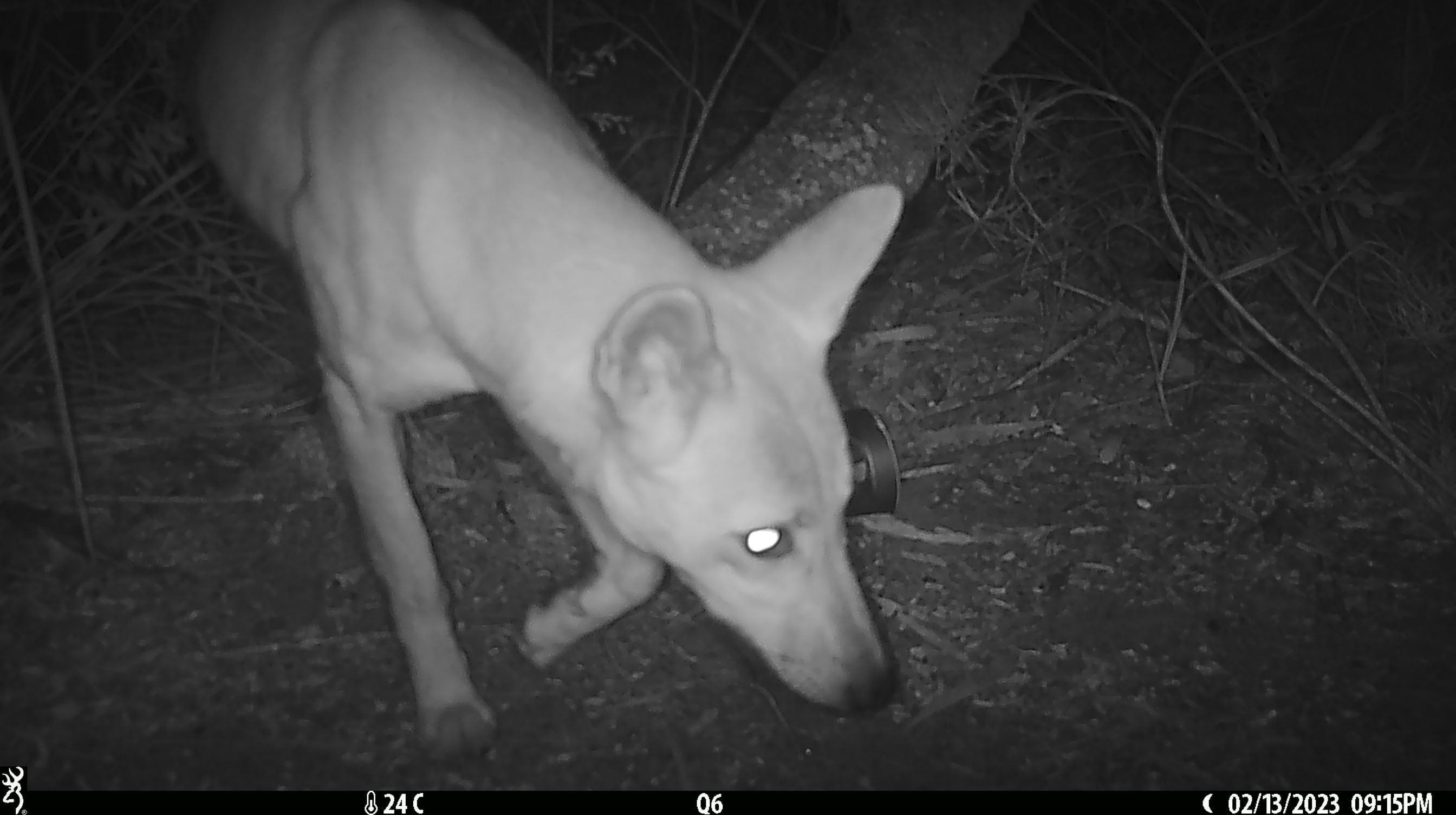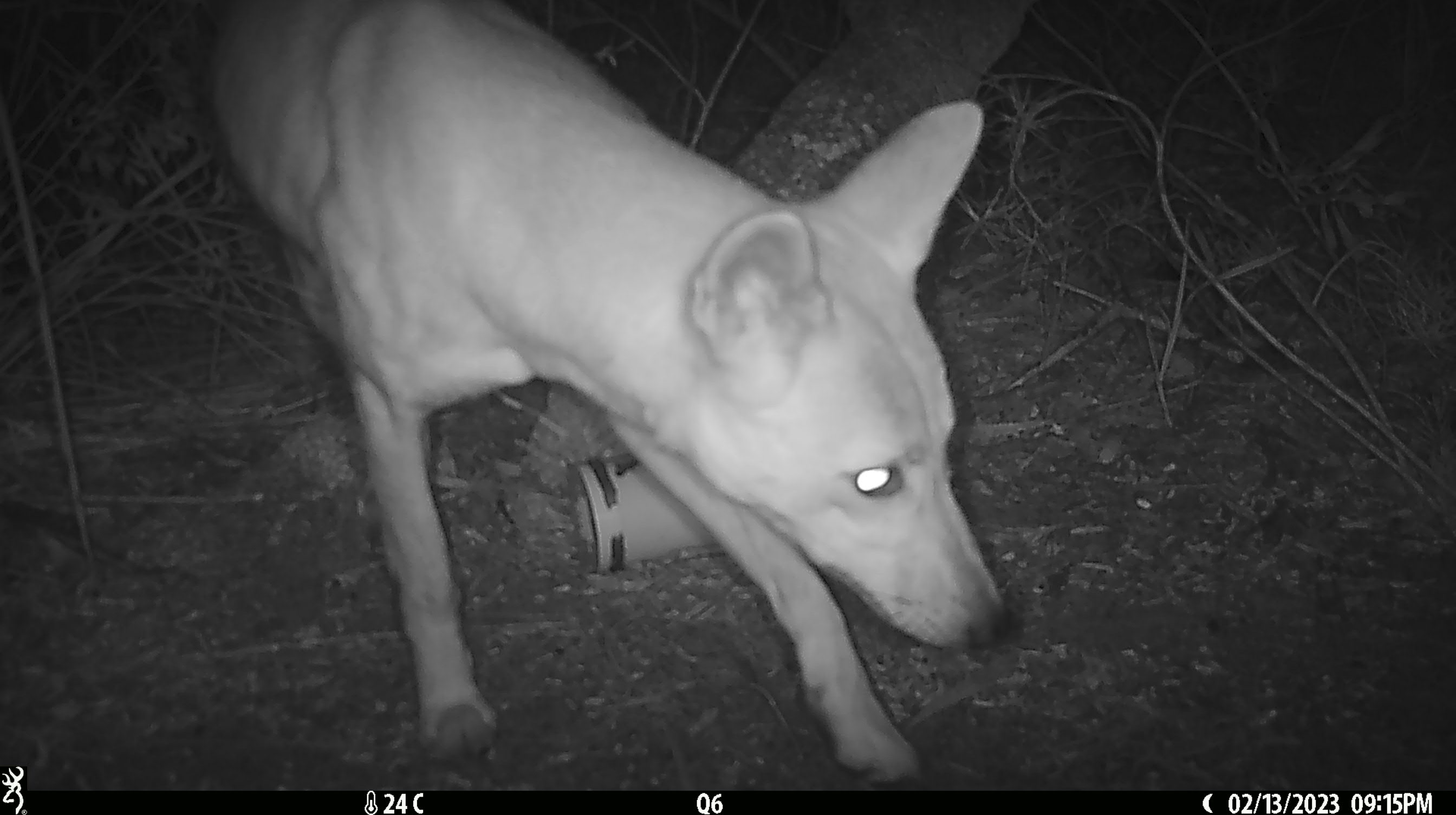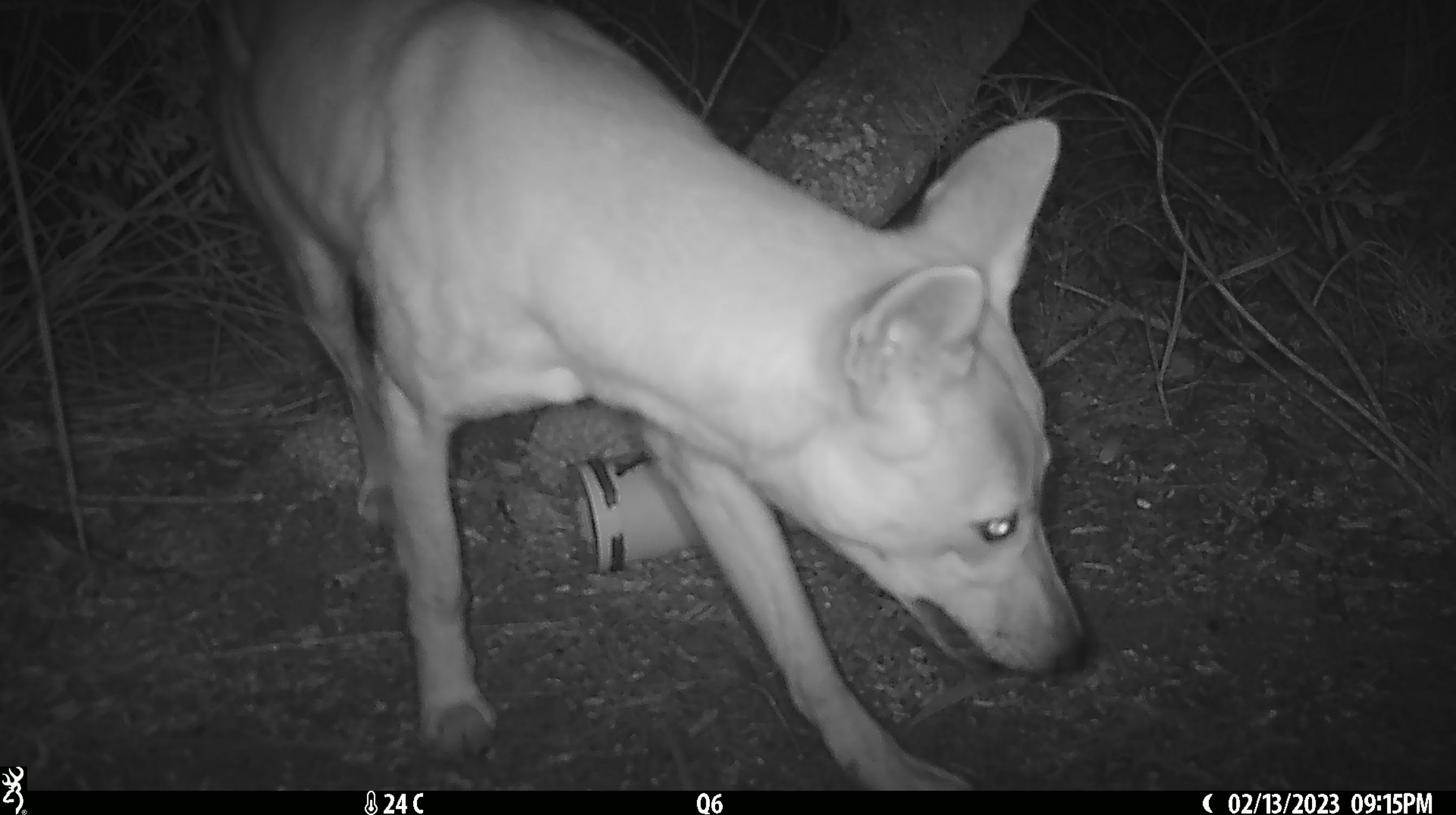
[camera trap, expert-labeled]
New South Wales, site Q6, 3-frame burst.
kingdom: Animalia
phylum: Chordata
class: Mammalia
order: Carnivora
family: Canidae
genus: Canis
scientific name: Canis familiaris dingo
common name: dingo